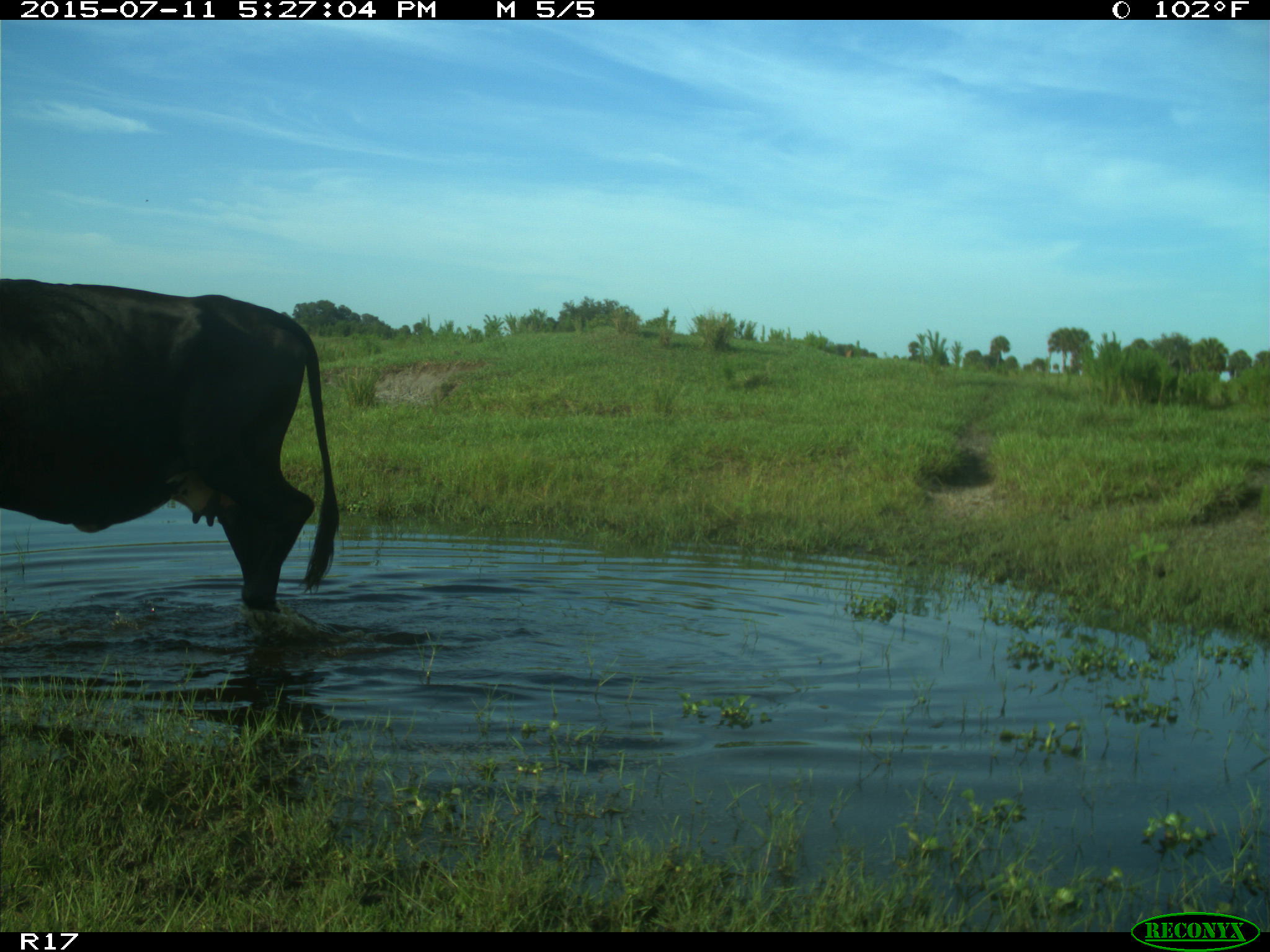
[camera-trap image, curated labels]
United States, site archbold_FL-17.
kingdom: Animalia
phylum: Chordata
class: Mammalia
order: Artiodactyla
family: Bovidae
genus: Bos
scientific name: Bos taurus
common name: domestic cow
Bos taurus (domestic cow).